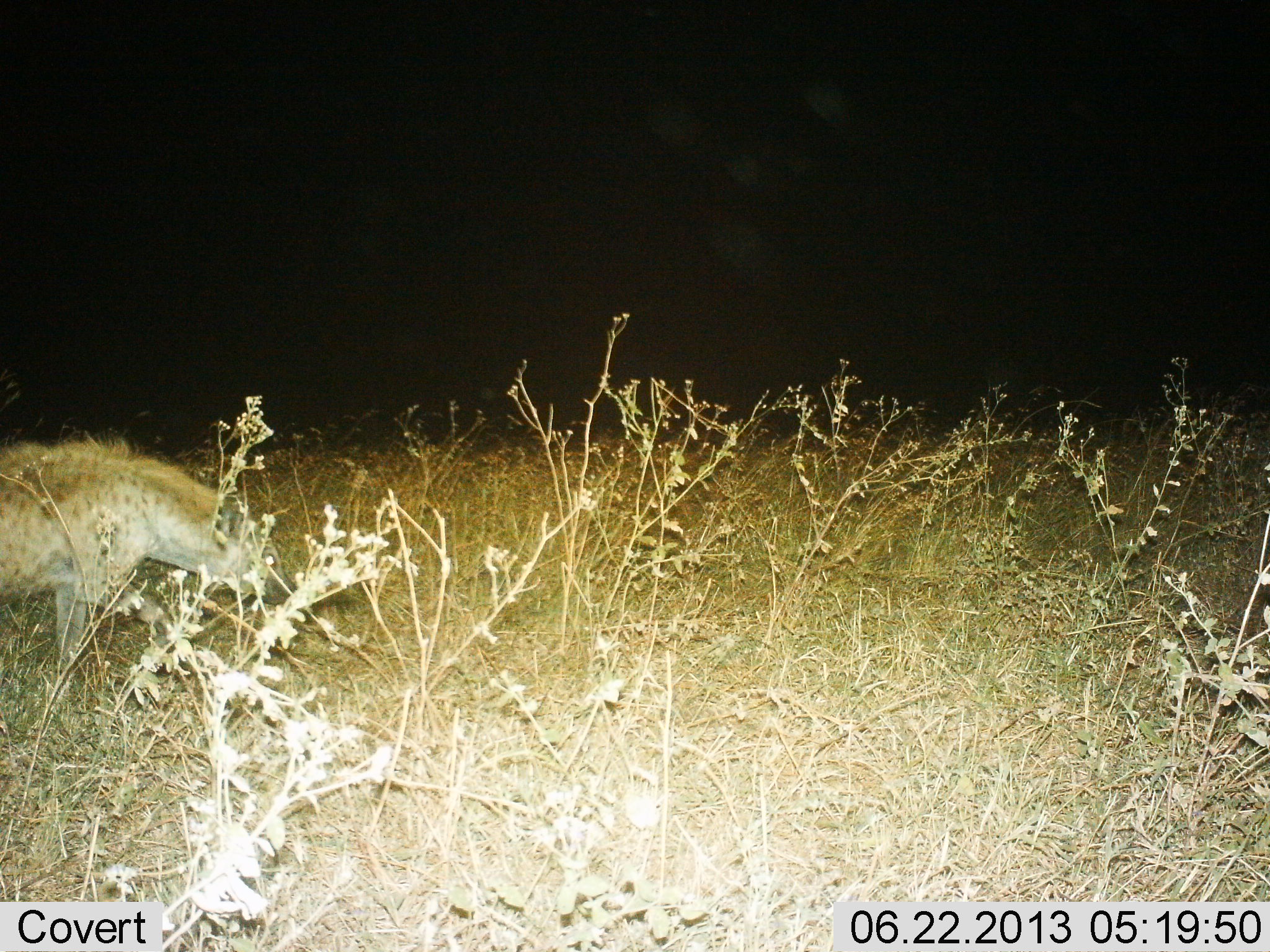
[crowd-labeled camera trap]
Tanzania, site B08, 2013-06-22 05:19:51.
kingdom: Animalia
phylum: Chordata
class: Mammalia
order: Carnivora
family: Hyaenidae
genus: Crocuta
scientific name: Crocuta crocuta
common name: spotted hyena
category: hyenaspotted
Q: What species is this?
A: Hyenaspotted (spotted hyena) (Crocuta crocuta).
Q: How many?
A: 1.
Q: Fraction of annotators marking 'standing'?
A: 16%.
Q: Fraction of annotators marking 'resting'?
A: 0%.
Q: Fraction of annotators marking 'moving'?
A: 84%.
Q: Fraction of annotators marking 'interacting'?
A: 0%.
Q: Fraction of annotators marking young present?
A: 0%.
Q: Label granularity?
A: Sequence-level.